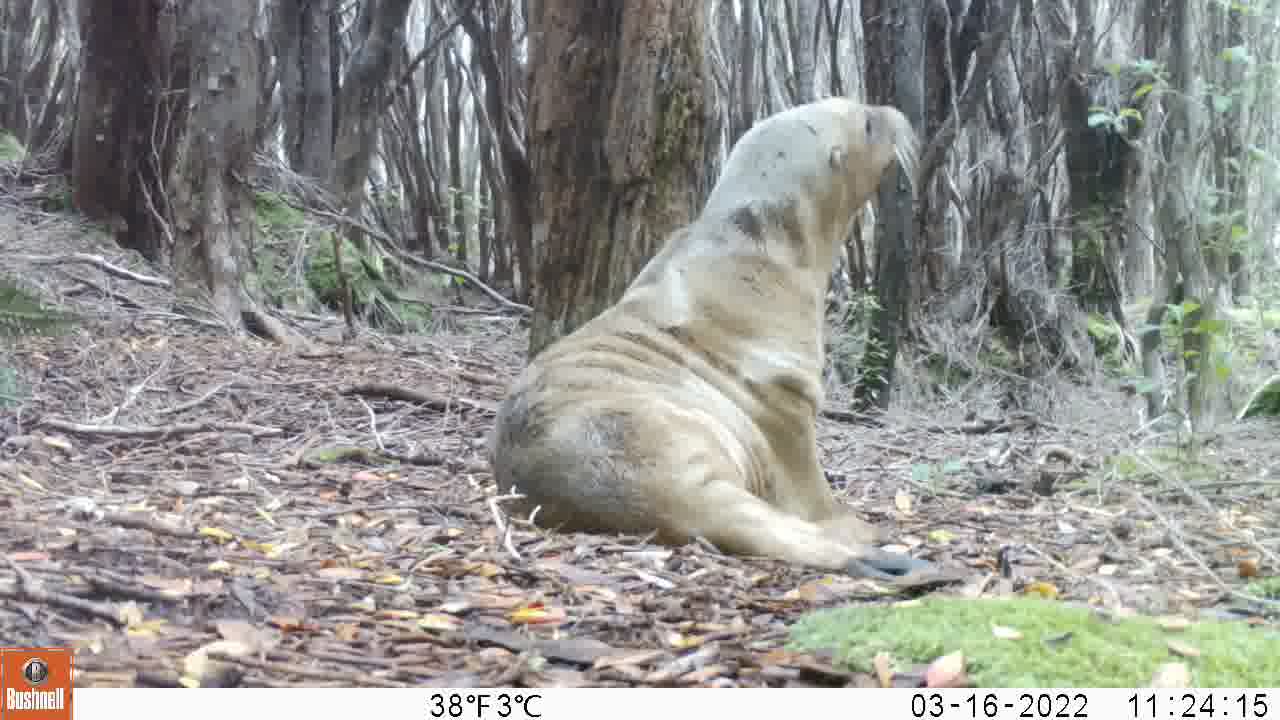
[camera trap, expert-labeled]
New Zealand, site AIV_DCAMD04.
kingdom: Animalia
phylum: Chordata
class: Mammalia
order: Carnivora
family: Otariidae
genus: Phocarctos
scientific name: Phocarctos hookeri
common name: new zealand sea lion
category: sealion